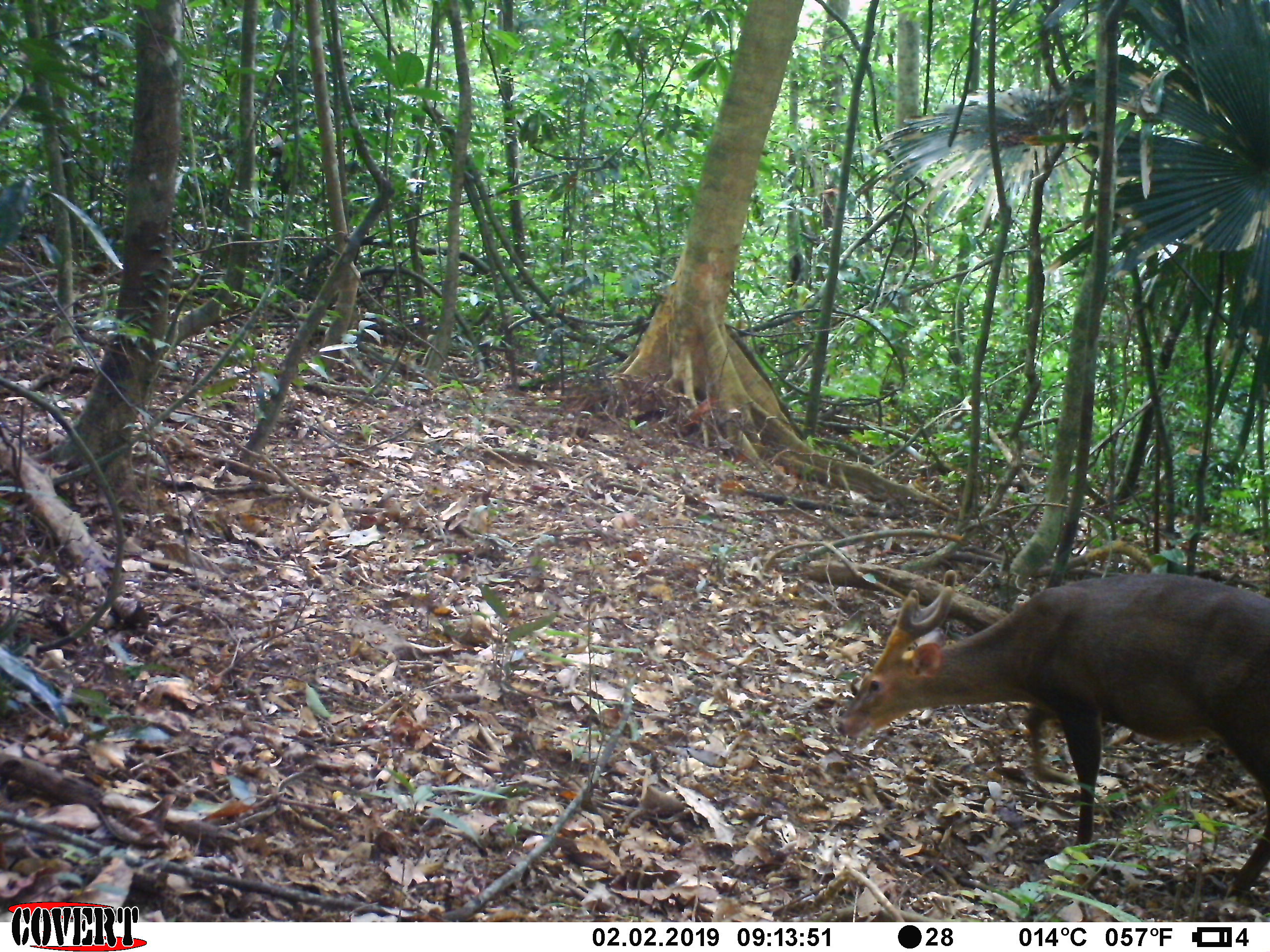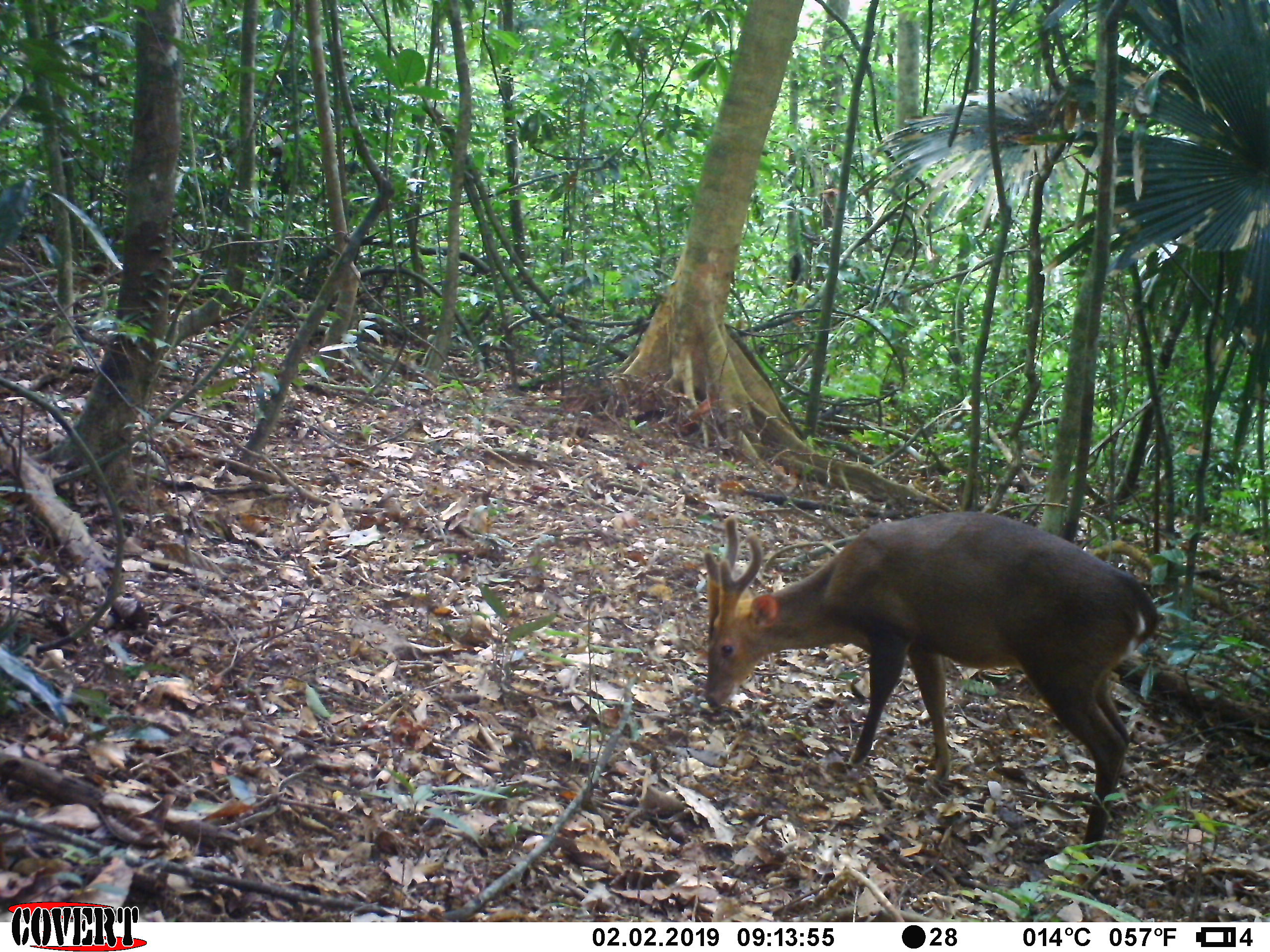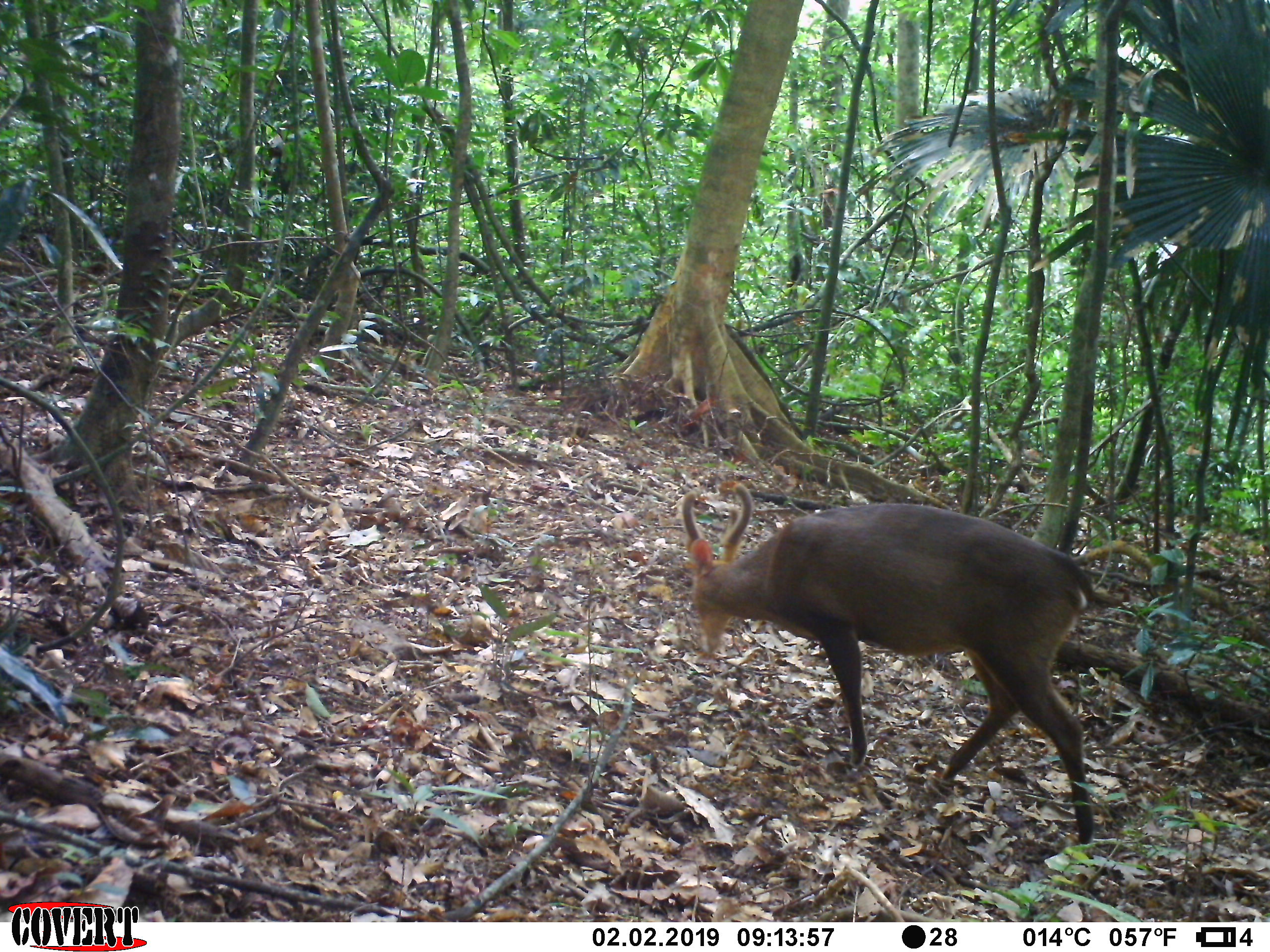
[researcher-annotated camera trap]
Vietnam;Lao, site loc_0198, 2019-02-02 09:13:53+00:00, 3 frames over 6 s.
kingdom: Animalia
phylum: Chordata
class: Mammalia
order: Artiodactyla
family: Cervidae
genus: Muntiacus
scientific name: Muntiacus vuquangensis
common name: large-antlered muntjac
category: large antlered muntjac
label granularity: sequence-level